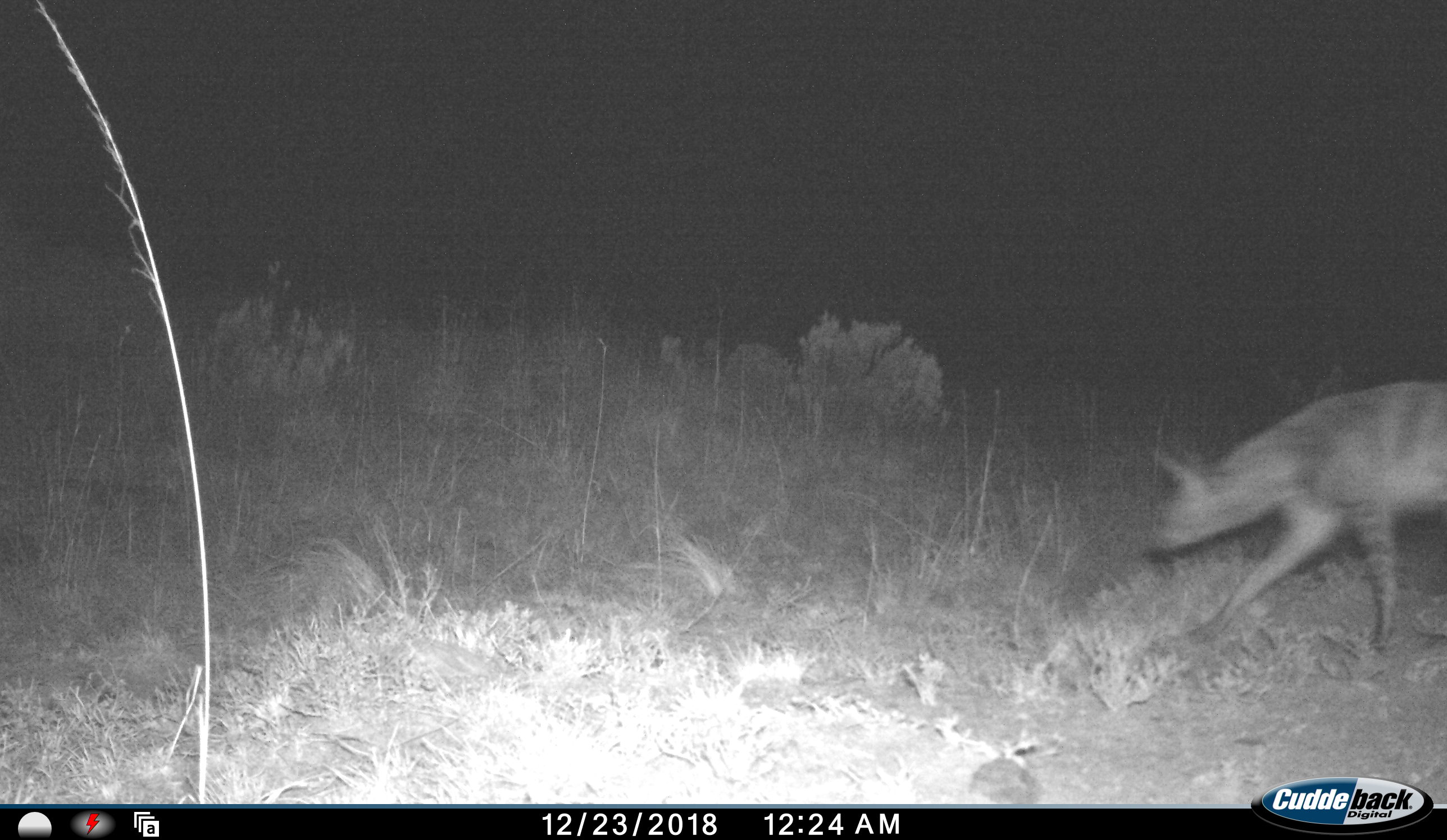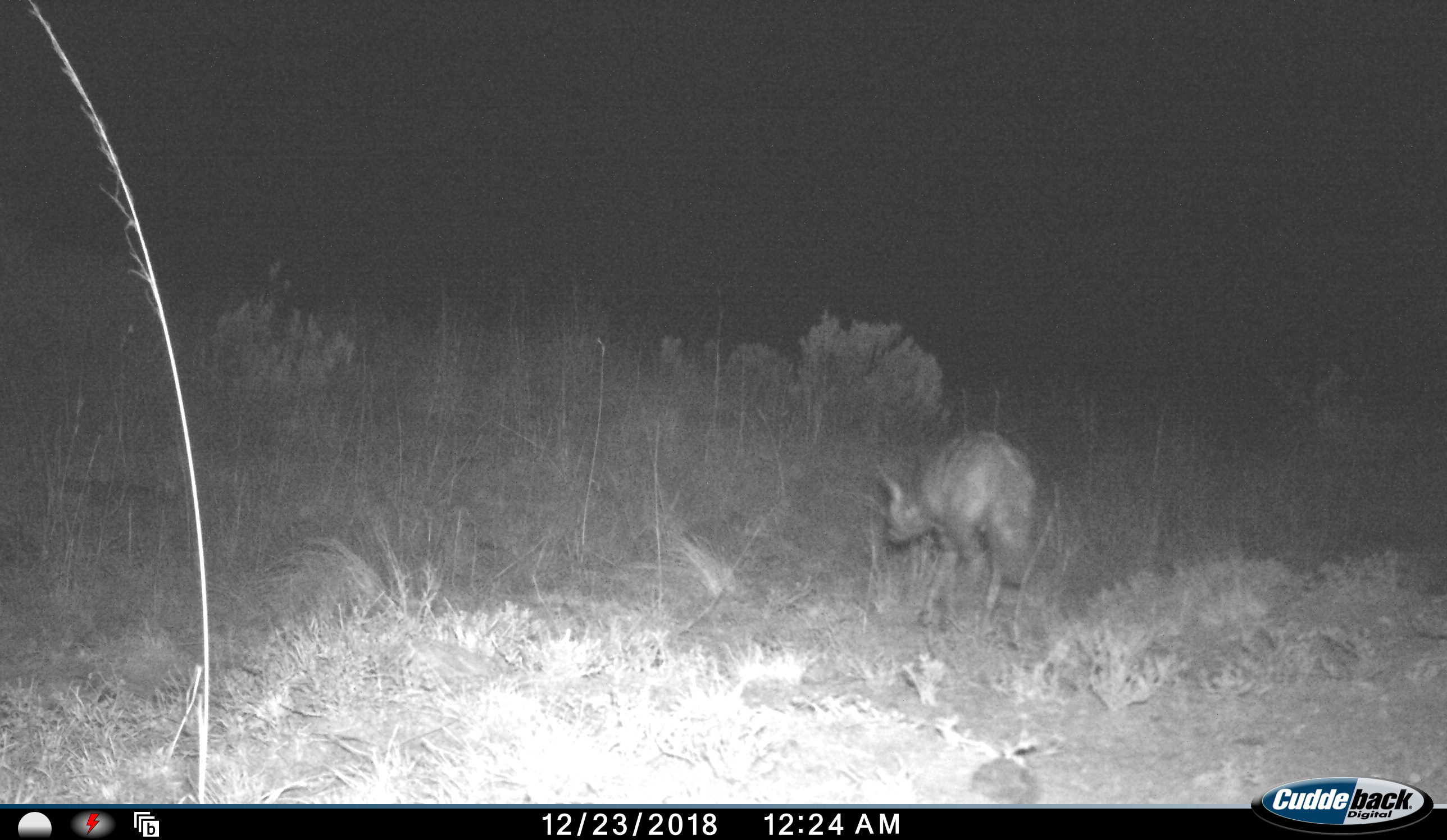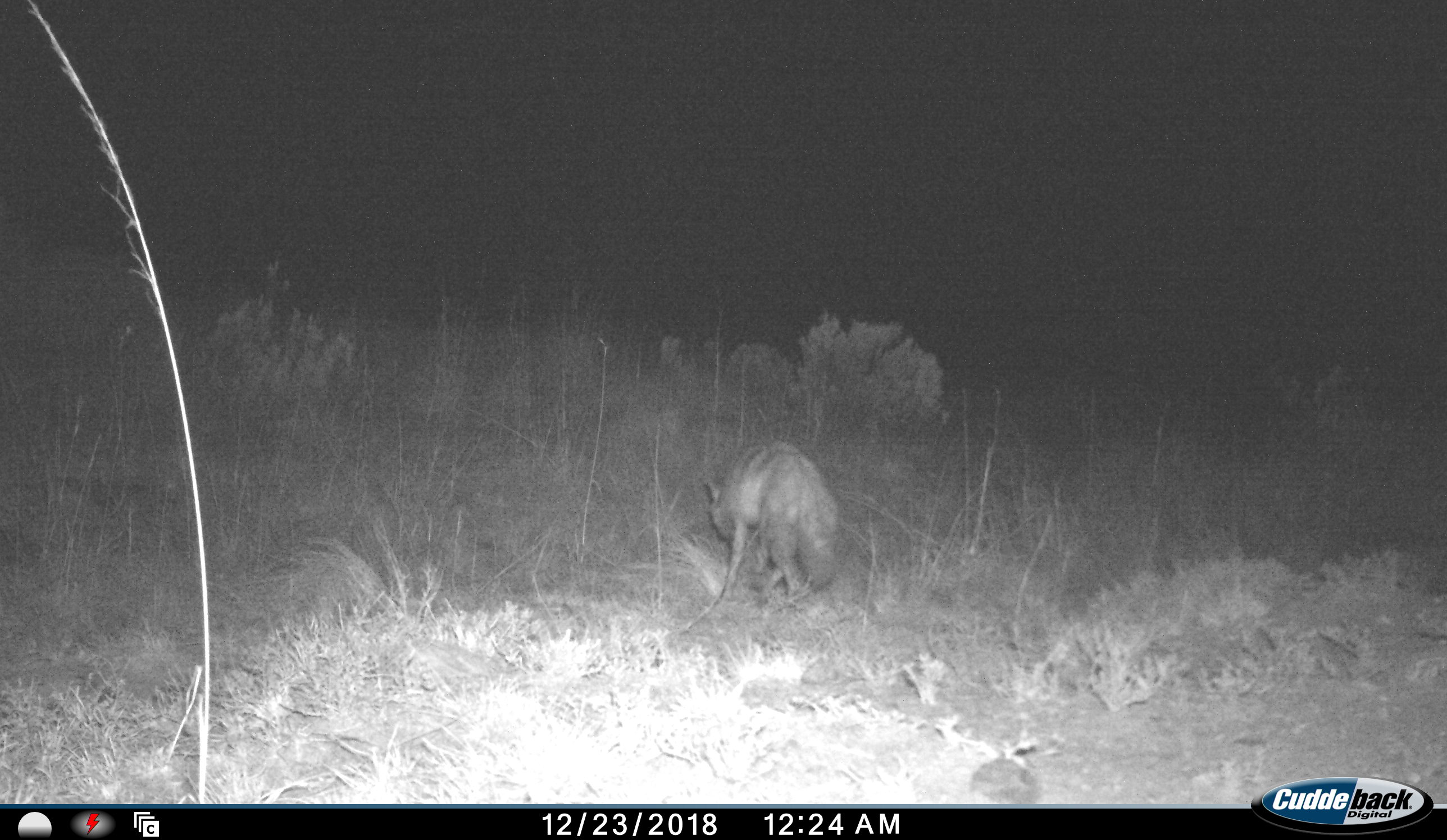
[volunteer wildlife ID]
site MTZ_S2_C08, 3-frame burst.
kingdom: Animalia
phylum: Chordata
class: Mammalia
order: Carnivora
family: Hyaenidae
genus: Proteles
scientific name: Proteles cristatus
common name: aardwolf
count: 1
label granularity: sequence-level